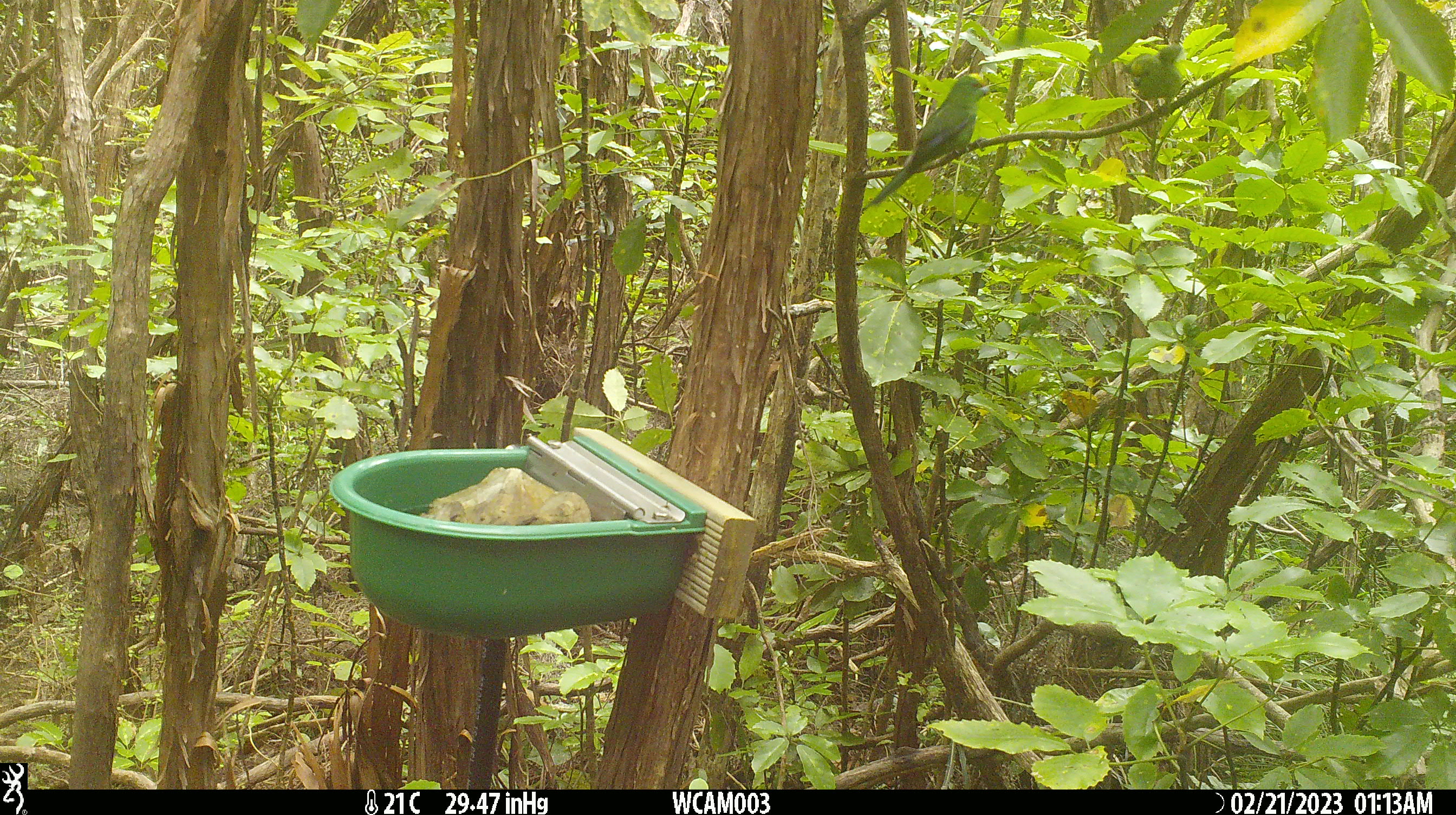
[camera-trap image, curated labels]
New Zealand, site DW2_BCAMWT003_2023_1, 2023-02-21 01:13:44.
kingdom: Animalia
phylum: Chordata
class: Aves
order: Psittaciformes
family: Psittaculidae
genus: Cyanoramphus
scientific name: Cyanoramphus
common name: parakeet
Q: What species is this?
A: Parakeet (Cyanoramphus).